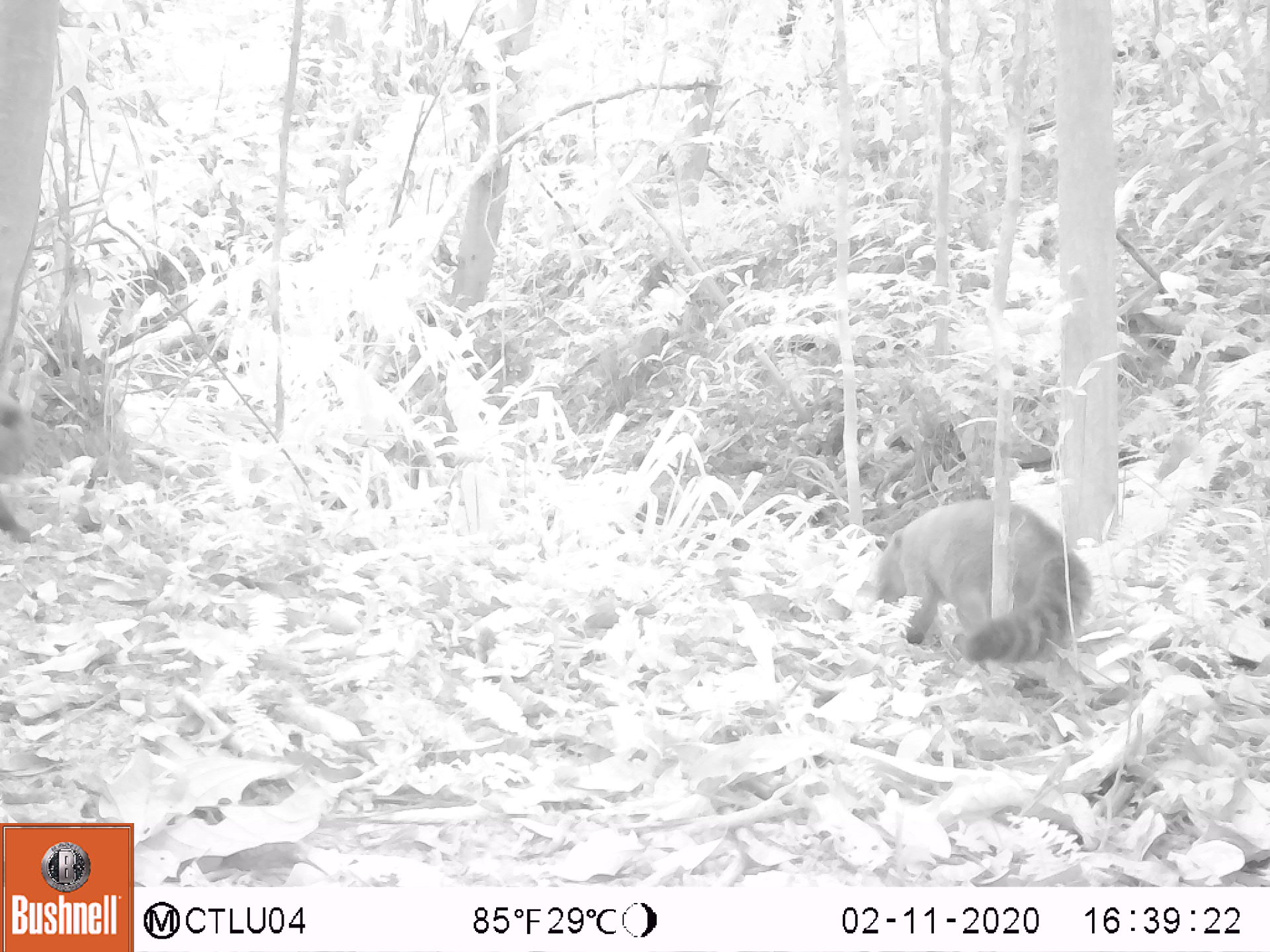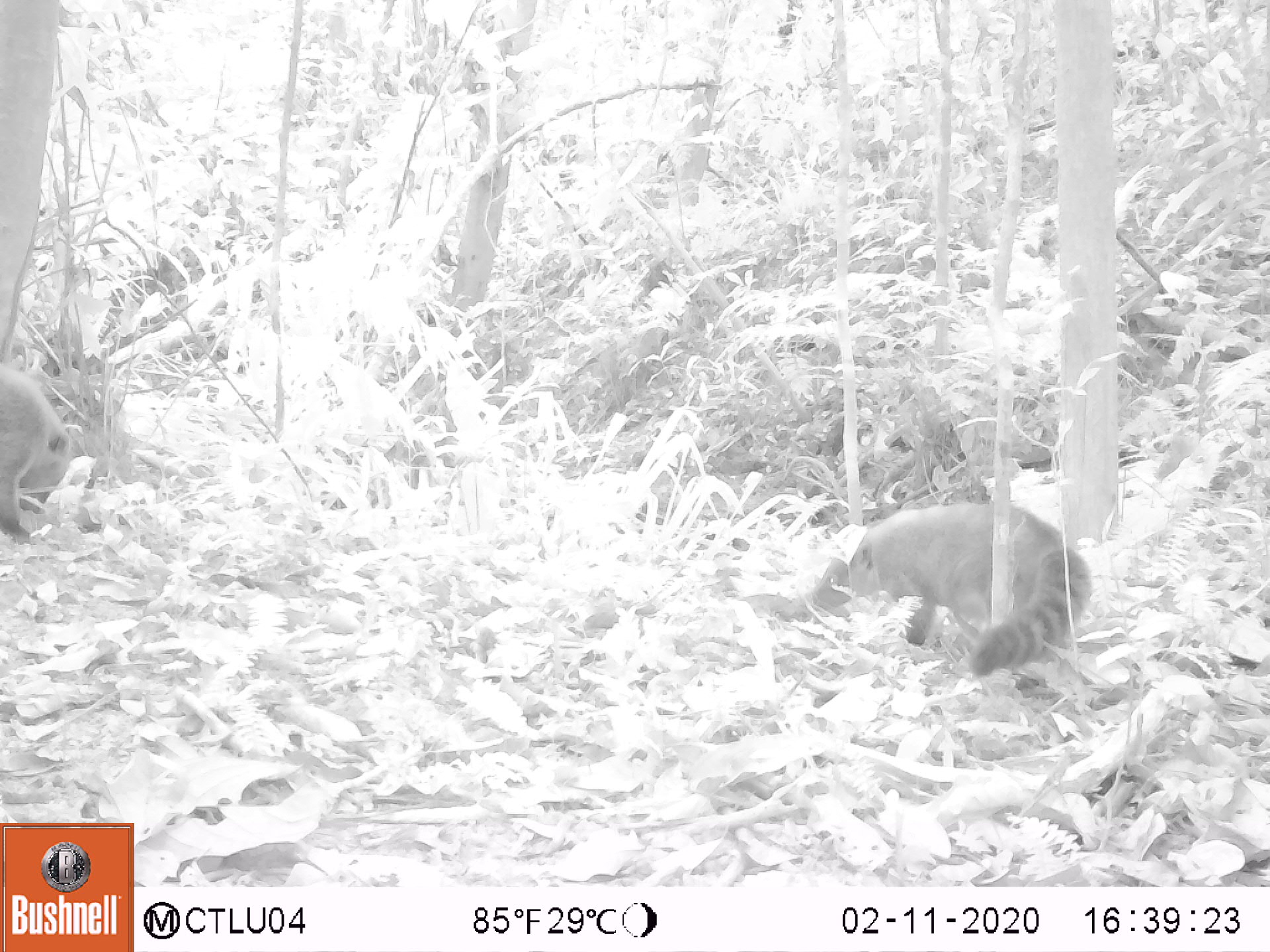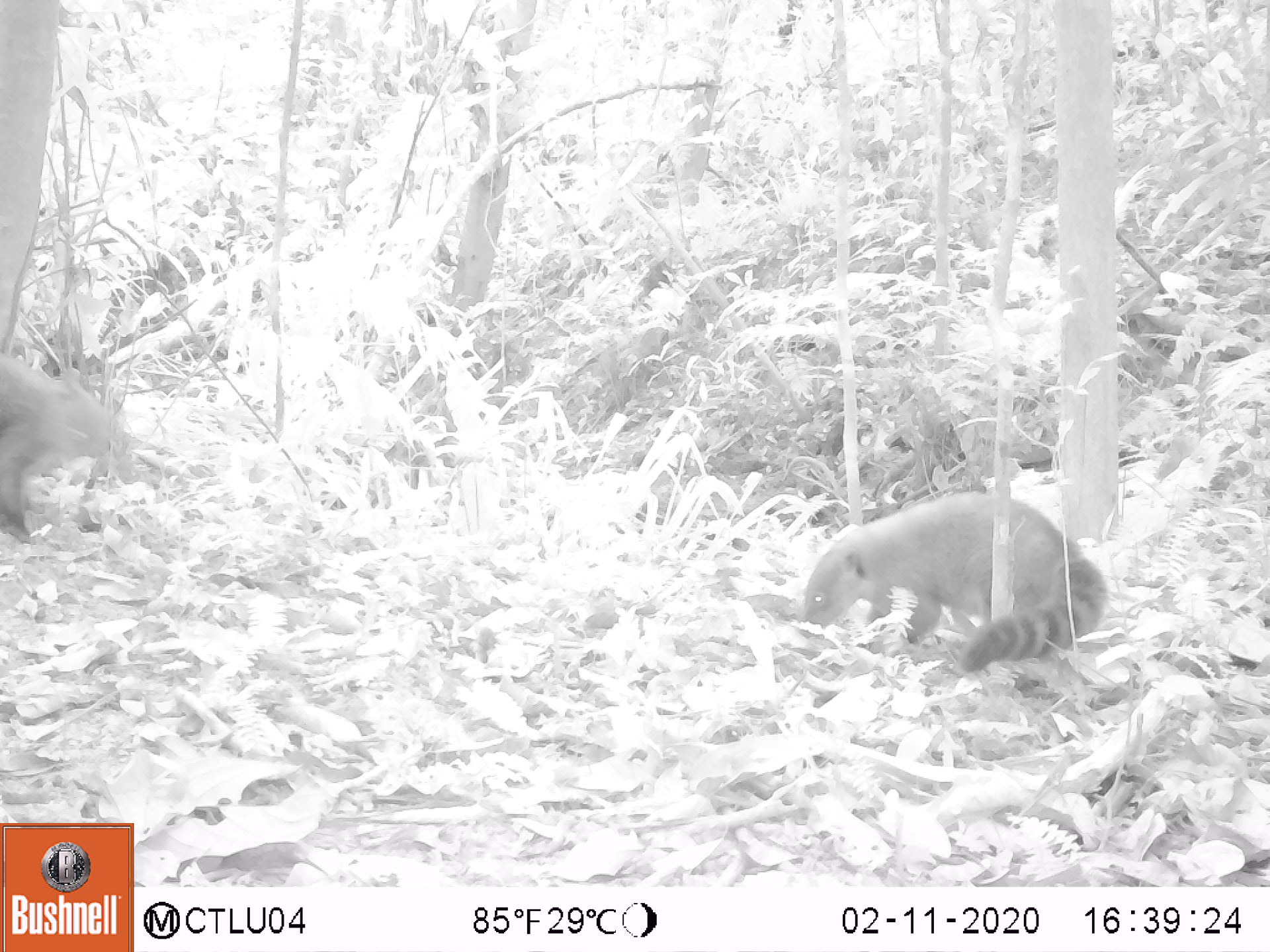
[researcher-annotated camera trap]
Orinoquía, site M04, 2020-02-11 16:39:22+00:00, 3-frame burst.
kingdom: Animalia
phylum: Chordata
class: Mammalia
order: Carnivora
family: Procyonidae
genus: Nasua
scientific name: Nasua nasua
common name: south american coati